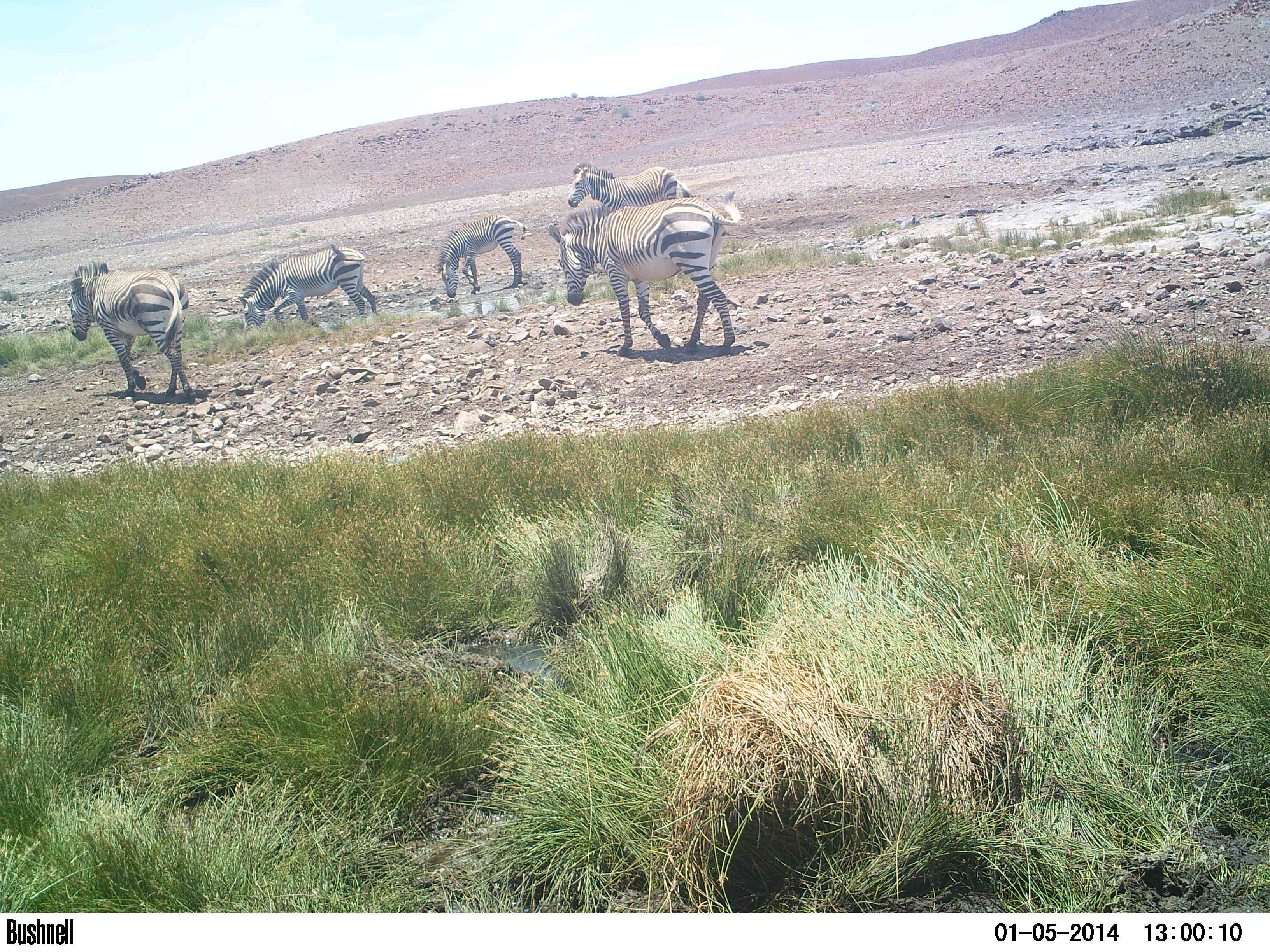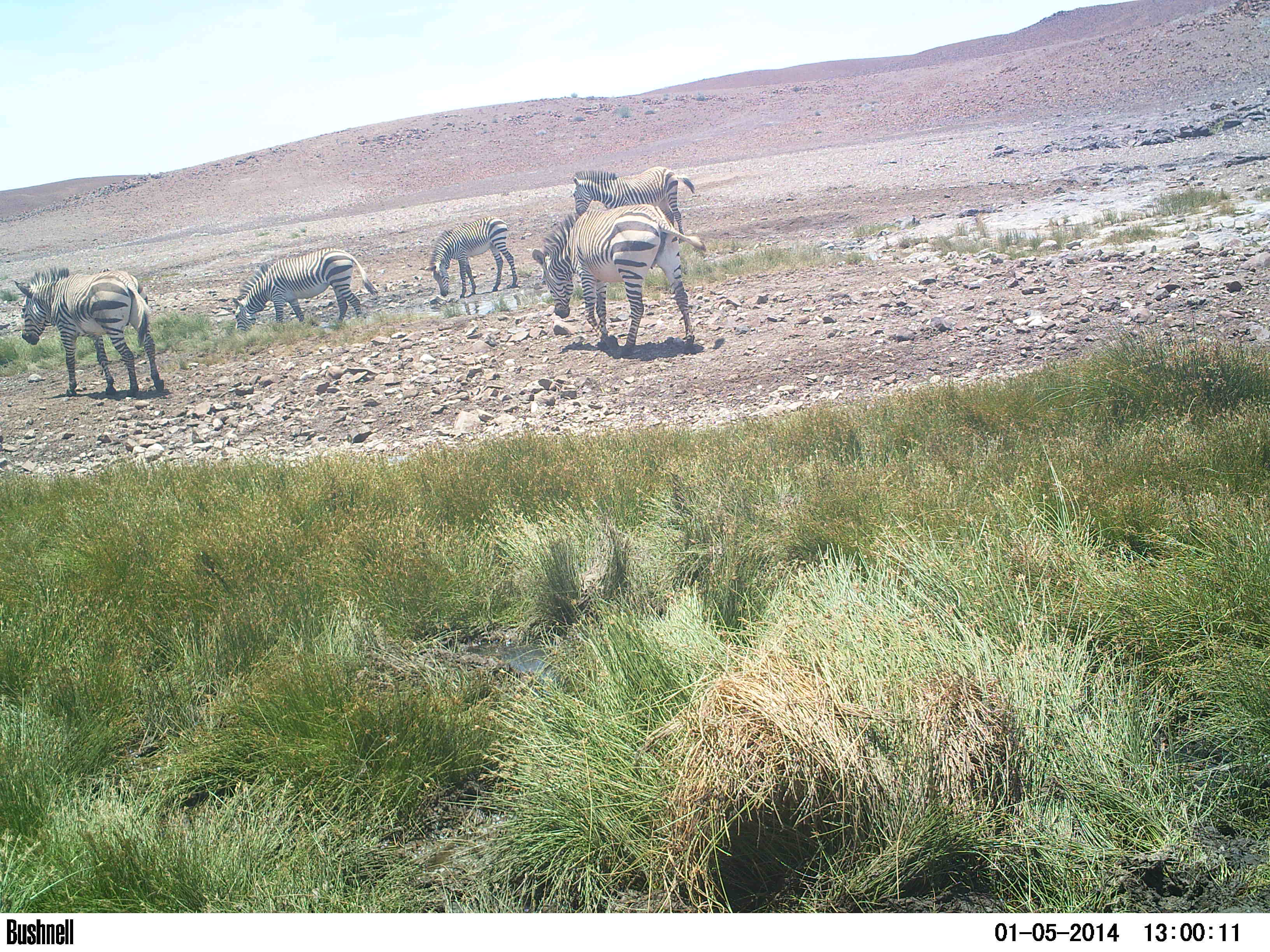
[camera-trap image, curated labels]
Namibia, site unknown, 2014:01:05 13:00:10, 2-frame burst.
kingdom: Animalia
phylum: Chordata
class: Mammalia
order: Perissodactyla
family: Equidae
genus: Equus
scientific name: Equus zebra hartmannae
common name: hartmann's mountain zebra